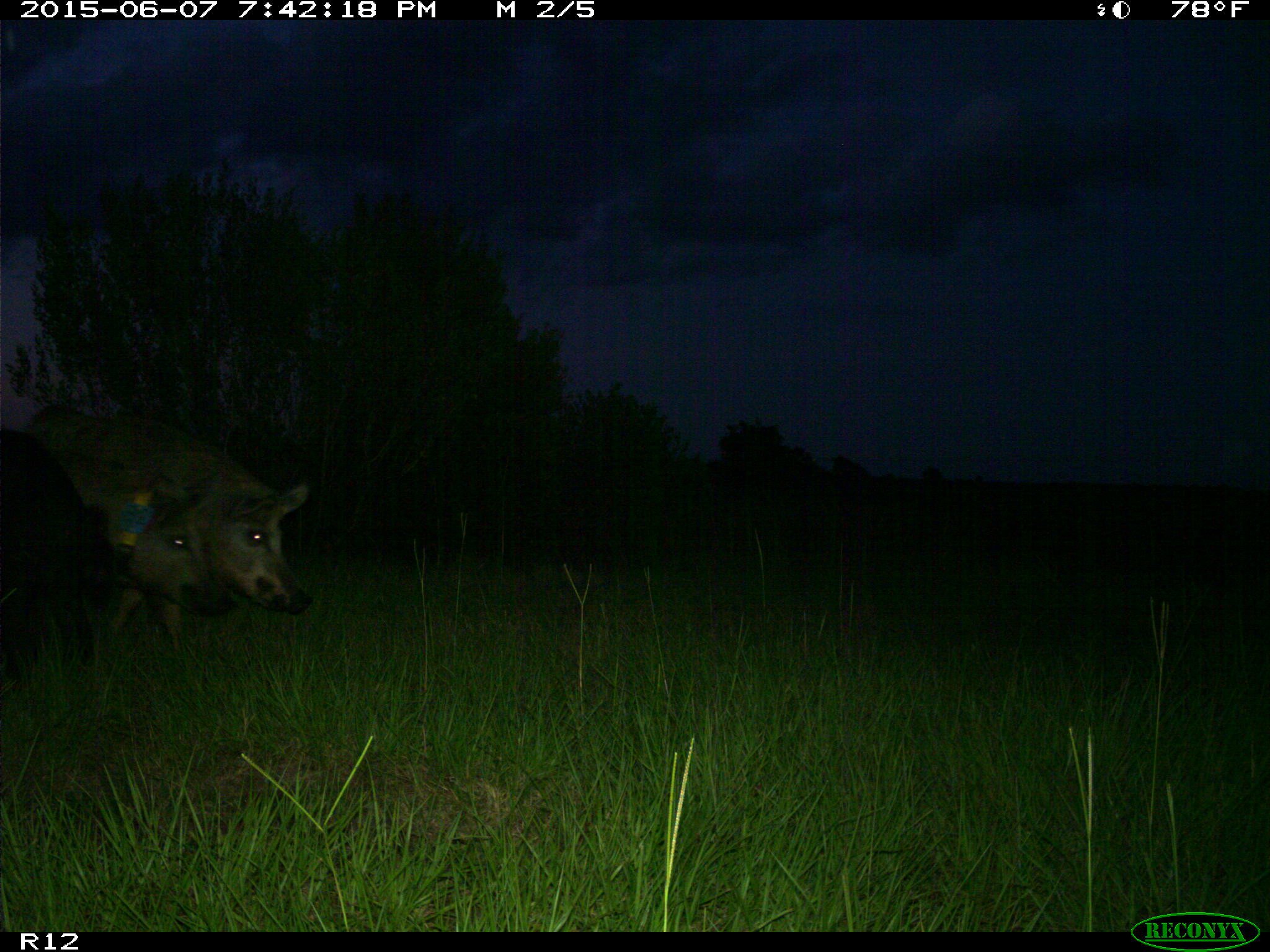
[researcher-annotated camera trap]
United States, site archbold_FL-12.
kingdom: Animalia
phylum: Chordata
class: Mammalia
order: Artiodactyla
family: Suidae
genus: Sus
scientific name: Sus scrofa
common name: wild boar